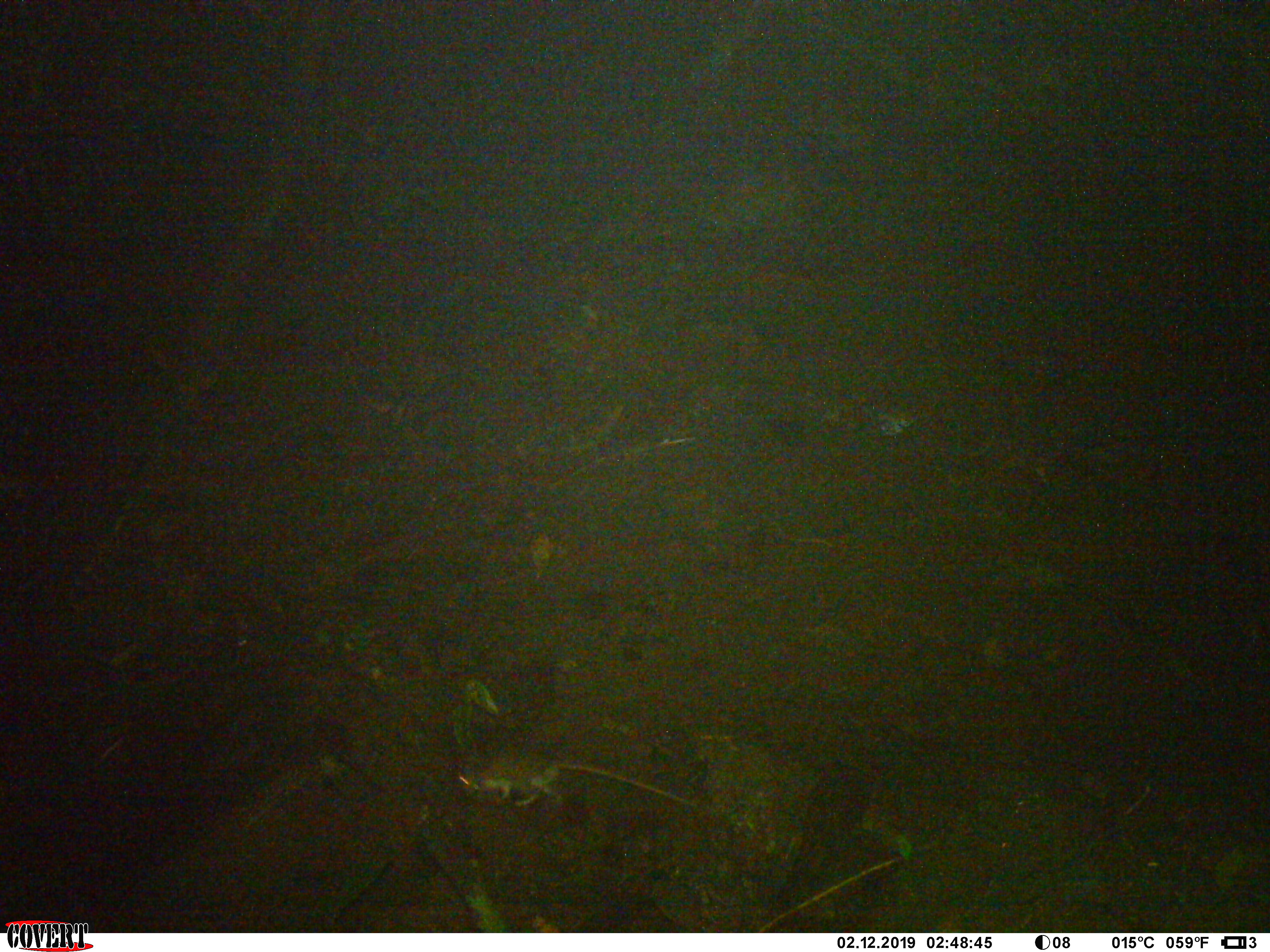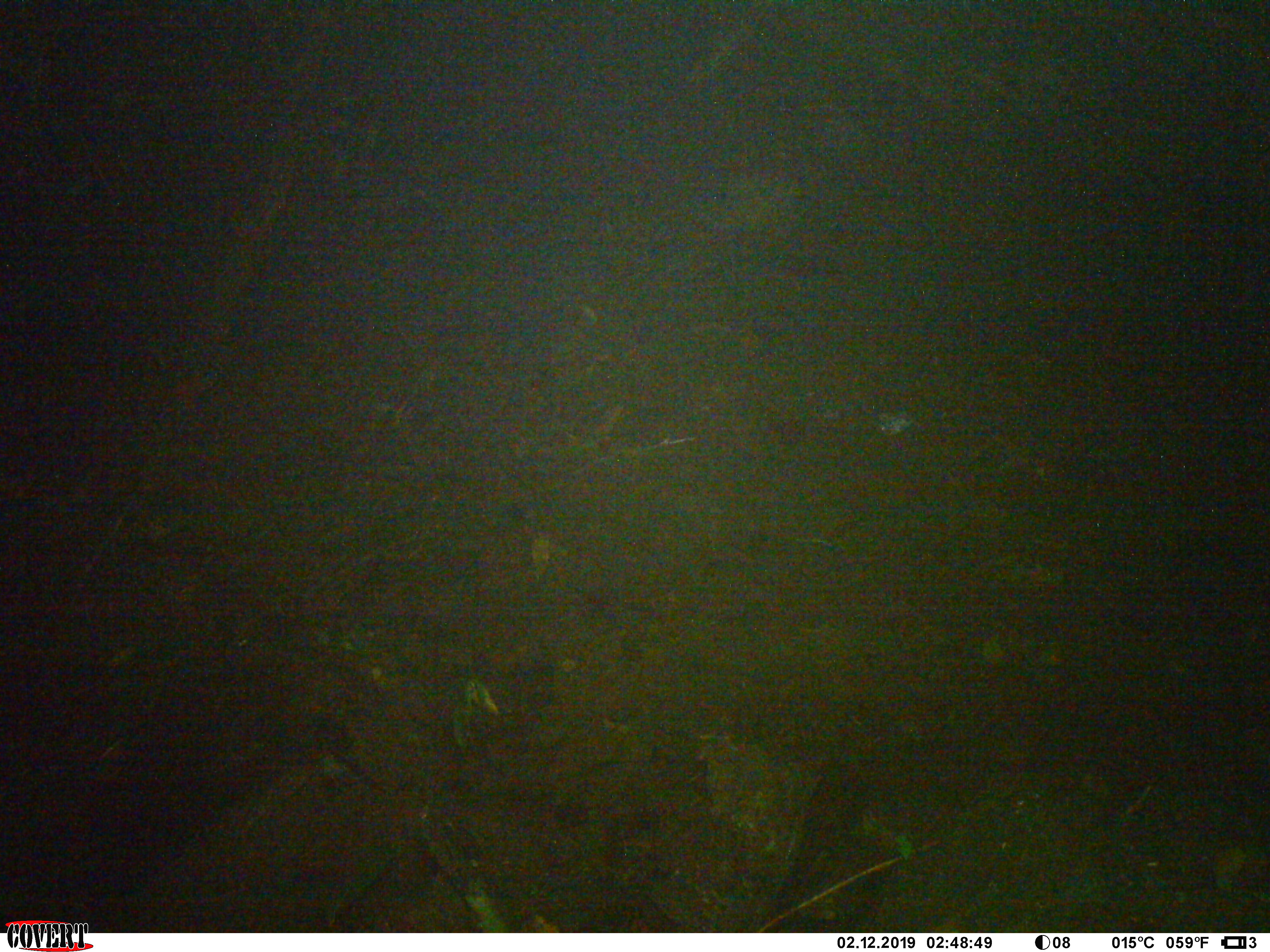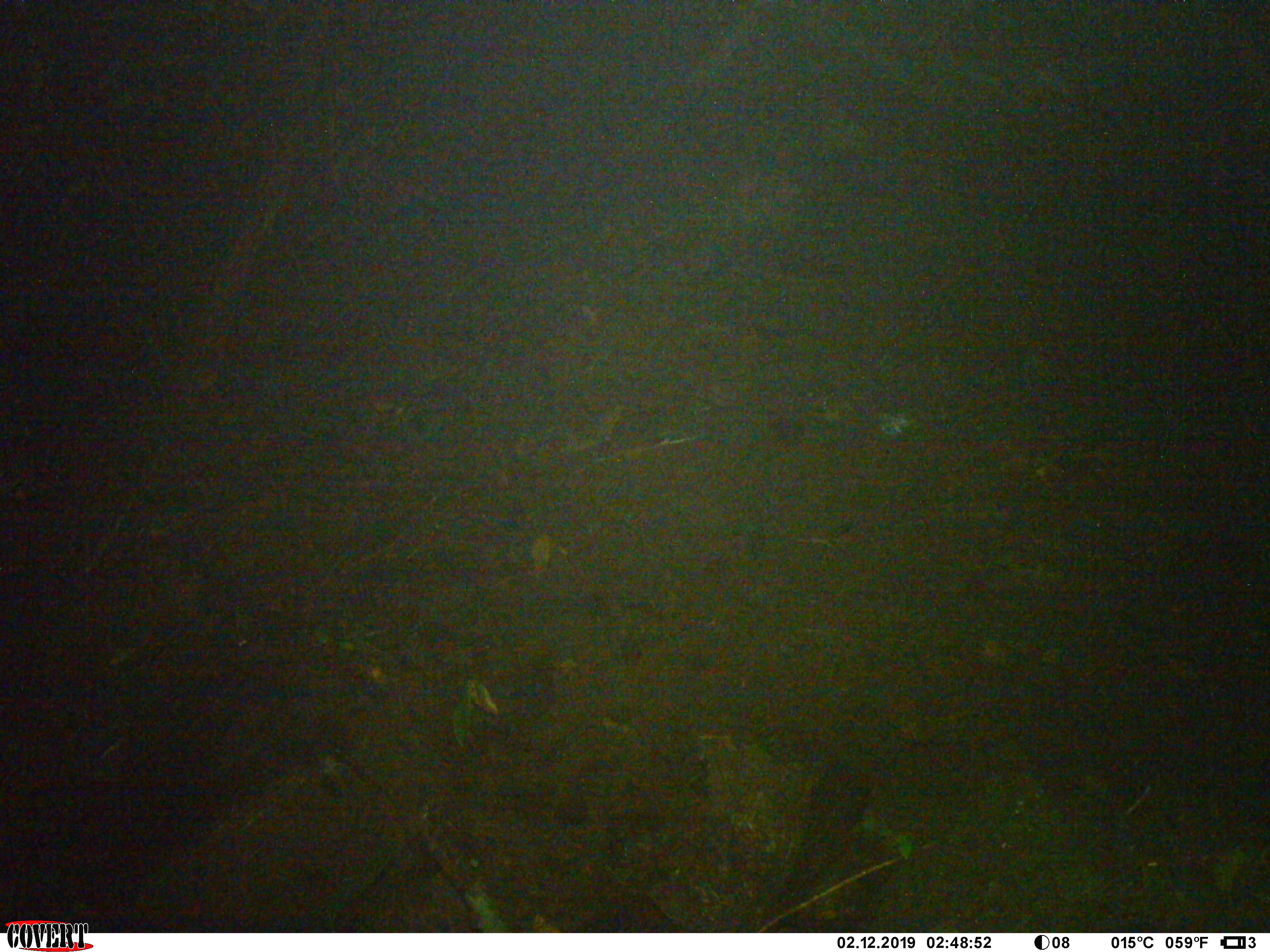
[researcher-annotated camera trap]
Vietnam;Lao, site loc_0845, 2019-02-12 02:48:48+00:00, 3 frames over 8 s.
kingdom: Animalia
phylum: Chordata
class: Mammalia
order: Rodentia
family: Muridae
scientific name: Muridae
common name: old-world mice and rats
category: unidentified murid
Unidentified murid (old-world mice and rats) (Muridae). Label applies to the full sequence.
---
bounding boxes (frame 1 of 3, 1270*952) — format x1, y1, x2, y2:
unidentified murid: 457, 744, 702, 819